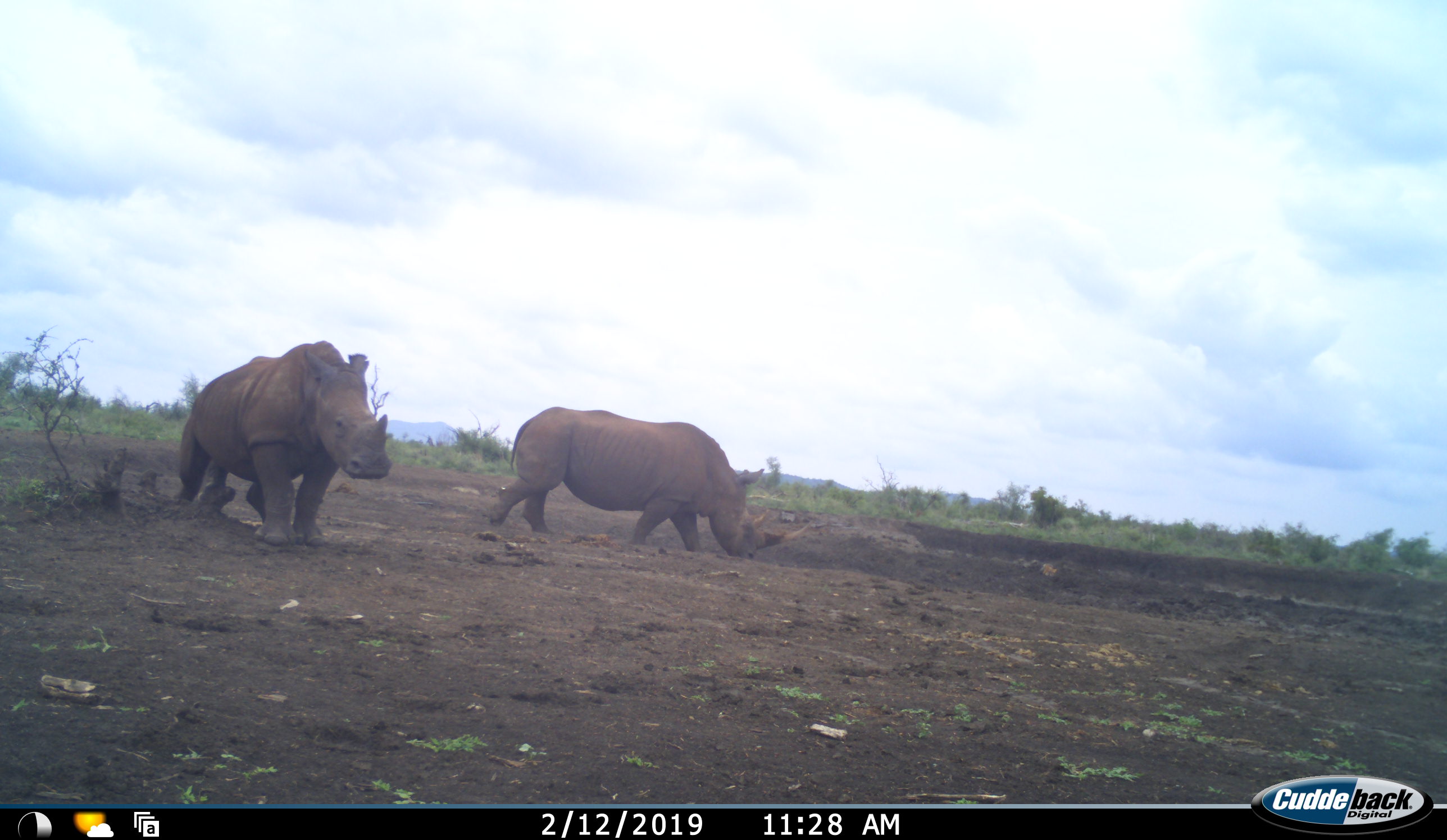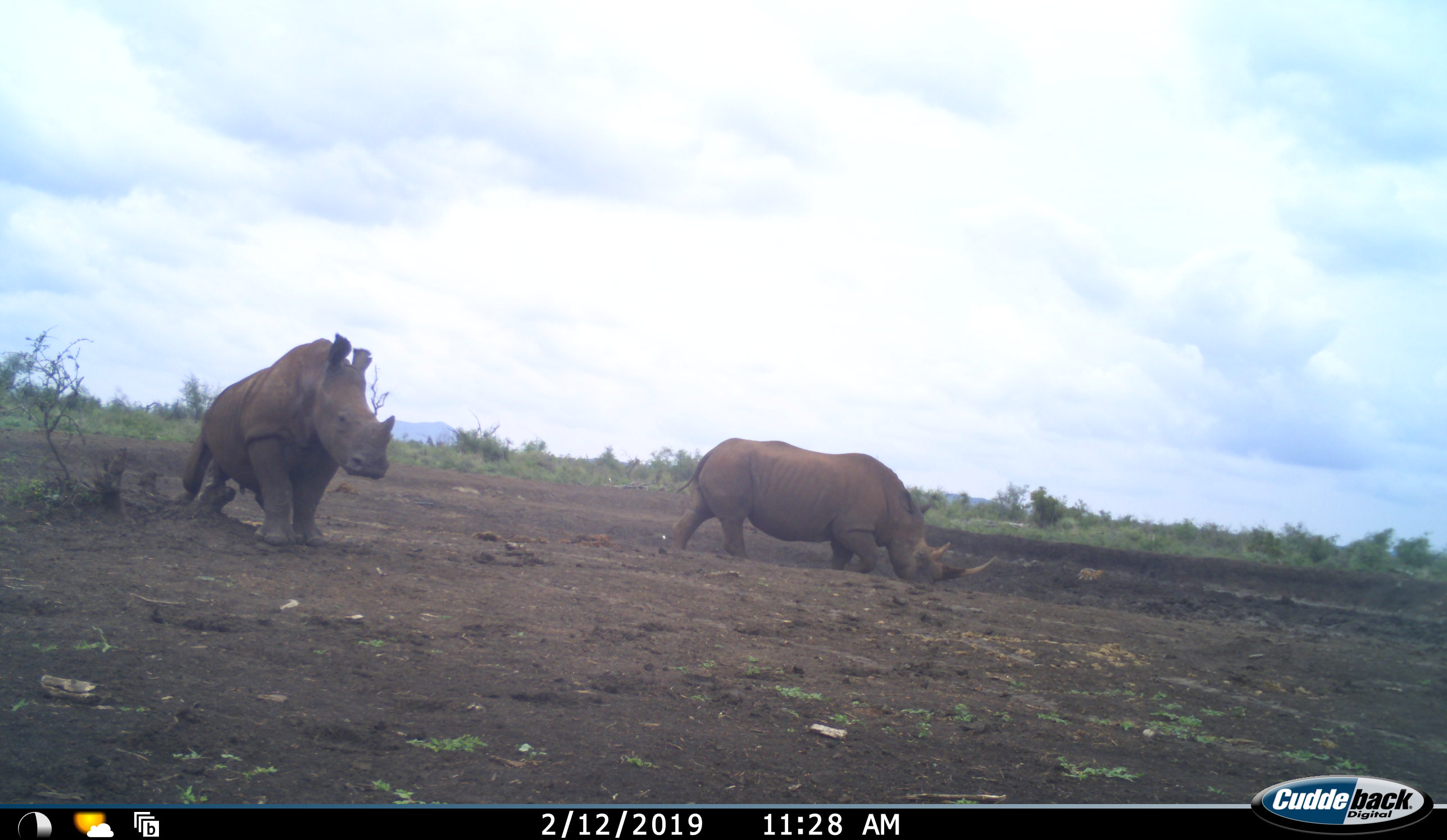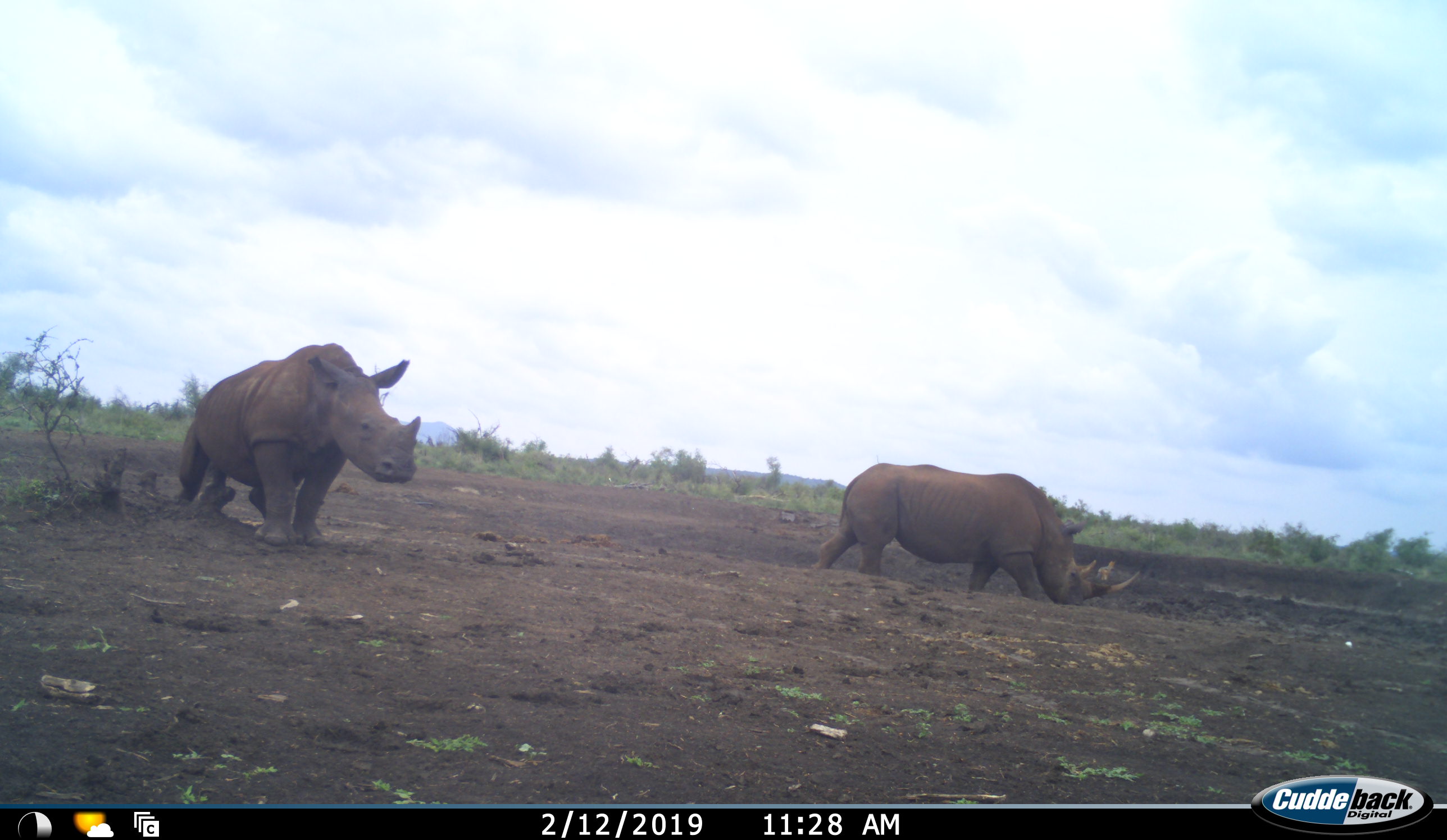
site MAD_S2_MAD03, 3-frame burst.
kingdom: Animalia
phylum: Chordata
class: Mammalia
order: Perissodactyla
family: Rhinocerotidae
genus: Diceros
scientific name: Diceros bicornis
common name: black rhinoceros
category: rhinocerosblack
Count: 2.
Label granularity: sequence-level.